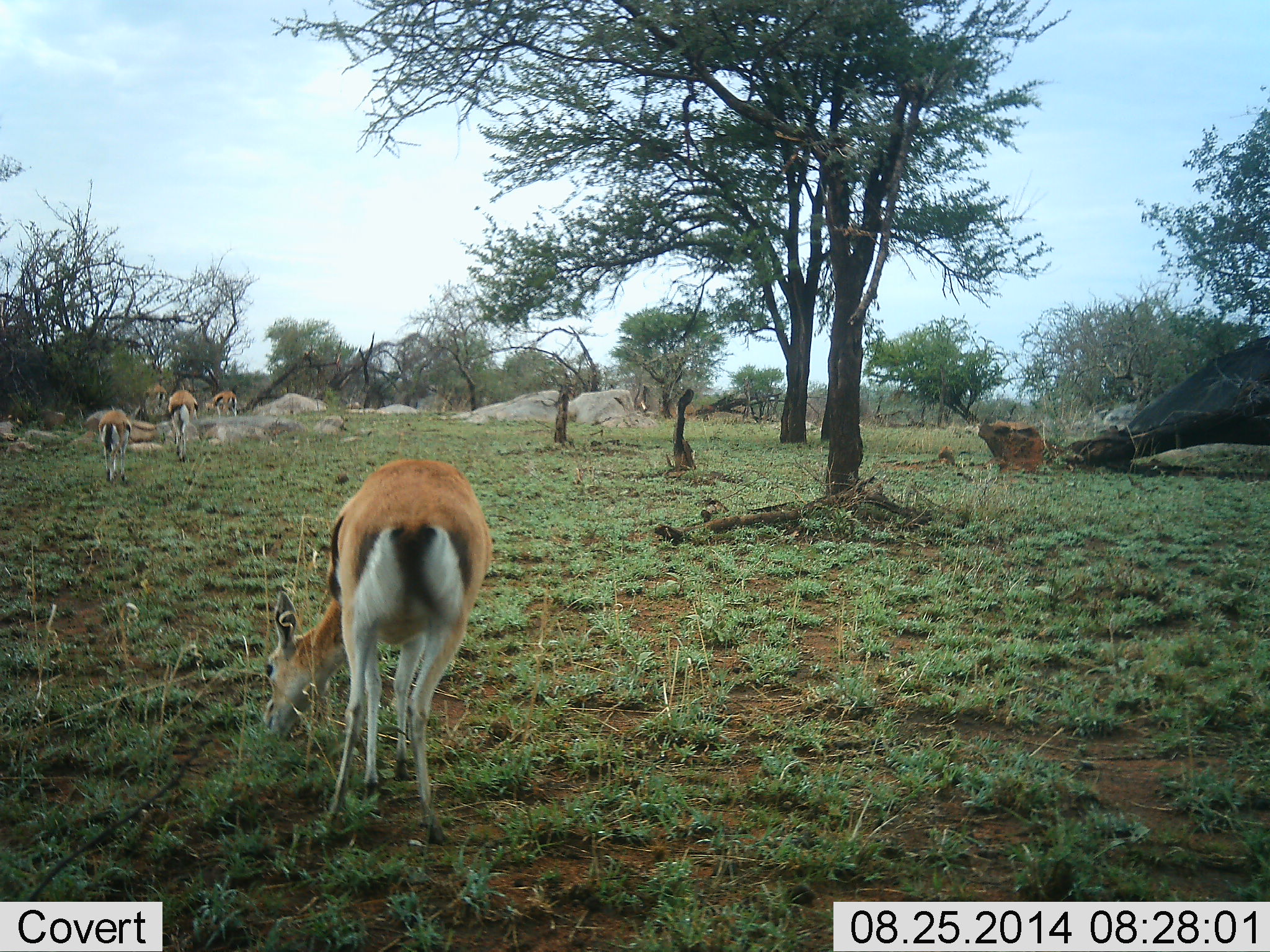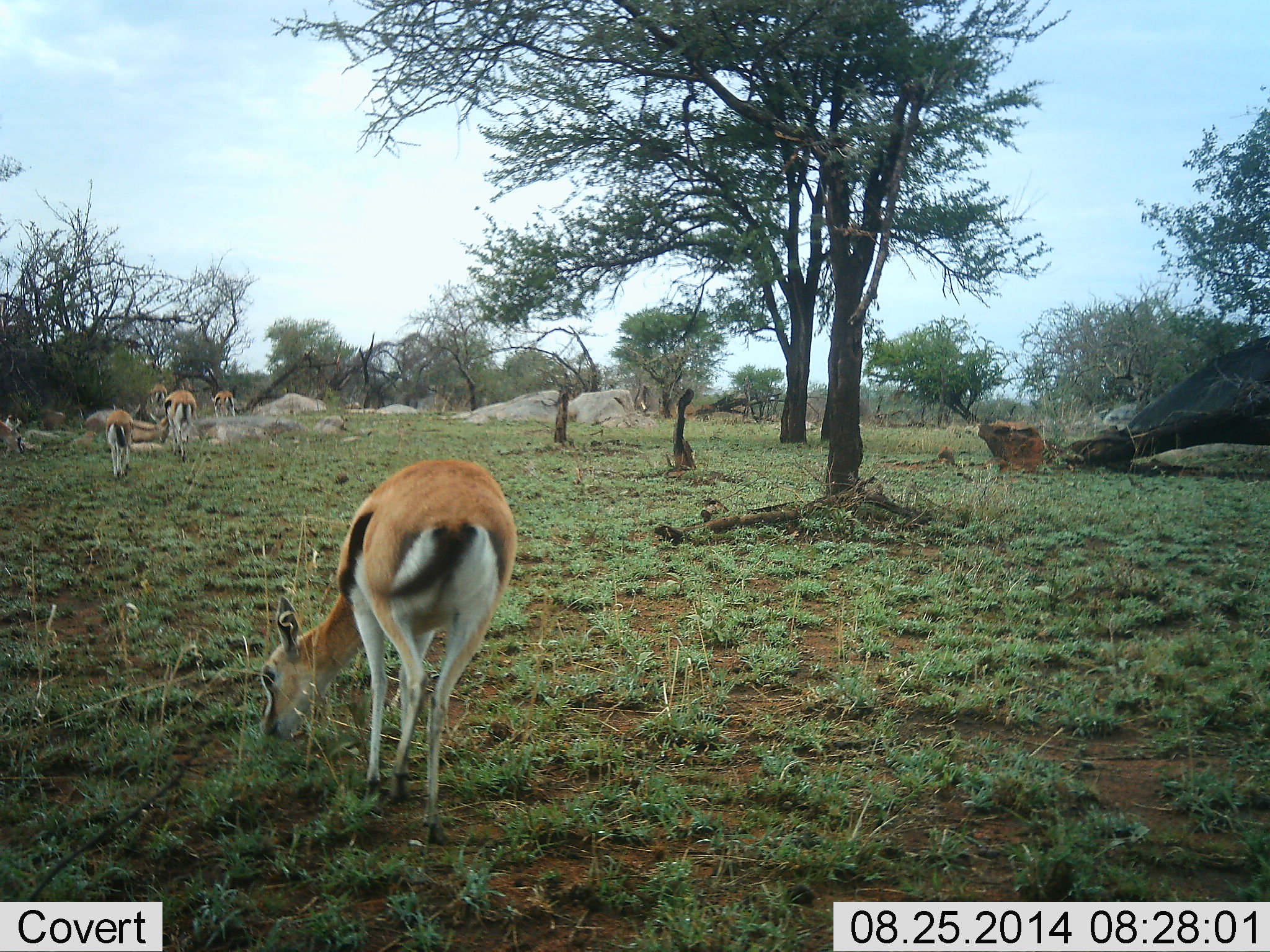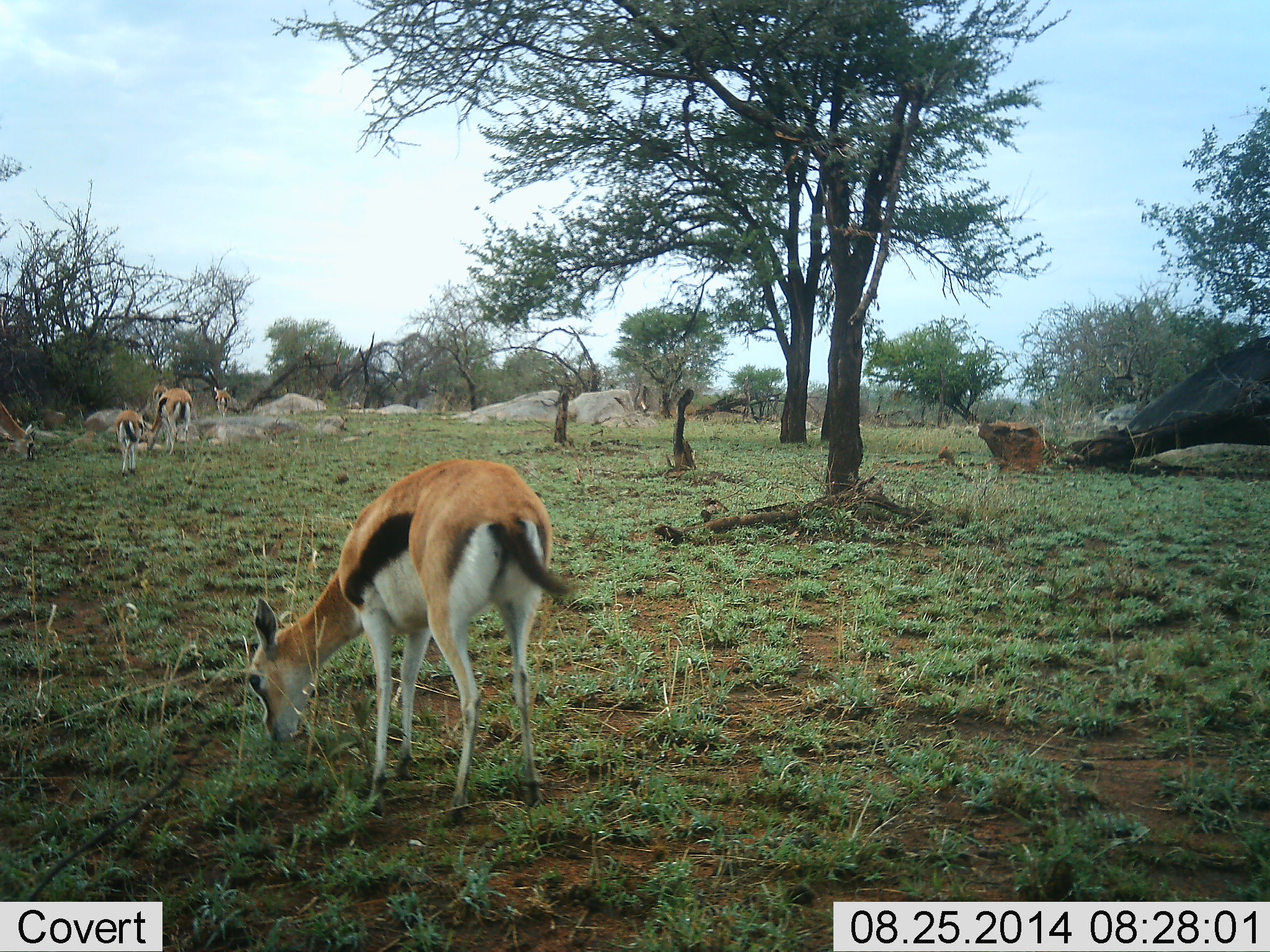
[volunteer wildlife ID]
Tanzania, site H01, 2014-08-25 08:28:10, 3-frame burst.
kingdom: Animalia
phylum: Chordata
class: Mammalia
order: Artiodactyla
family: Bovidae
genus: Eudorcas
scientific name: Eudorcas thomsonii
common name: thomson's gazelle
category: gazellethomsons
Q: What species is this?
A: Gazellethomsons (thomson's gazelle) (Eudorcas thomsonii).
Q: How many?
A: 6.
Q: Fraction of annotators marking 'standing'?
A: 10%.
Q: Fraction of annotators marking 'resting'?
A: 0%.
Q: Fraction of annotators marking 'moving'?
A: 50%.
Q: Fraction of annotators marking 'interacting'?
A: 0%.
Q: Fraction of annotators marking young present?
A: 10%.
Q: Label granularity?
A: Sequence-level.